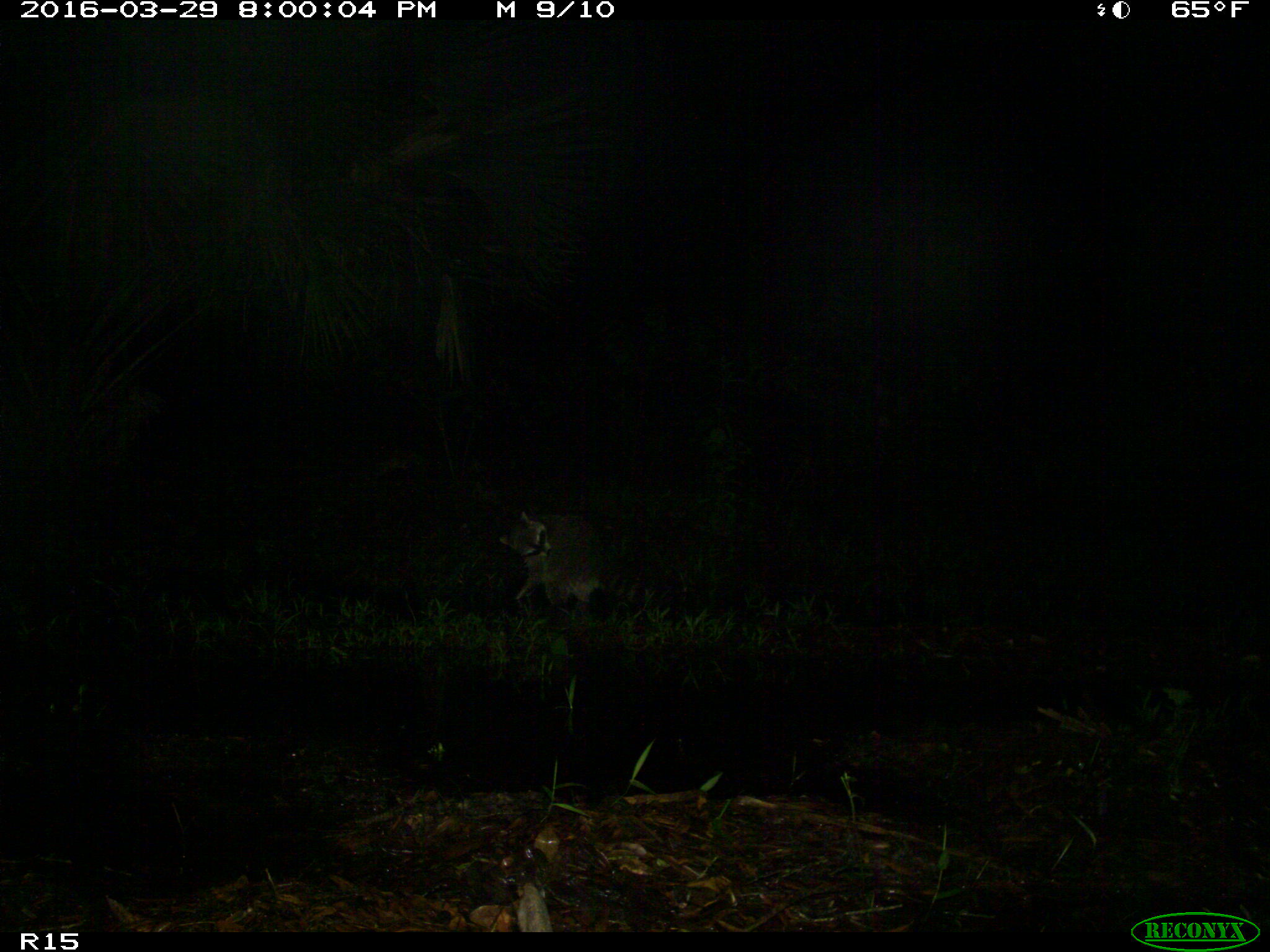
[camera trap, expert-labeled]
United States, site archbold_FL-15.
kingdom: Animalia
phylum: Chordata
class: Mammalia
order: Carnivora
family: Procyonidae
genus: Procyon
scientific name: Procyon lotor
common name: common raccoon